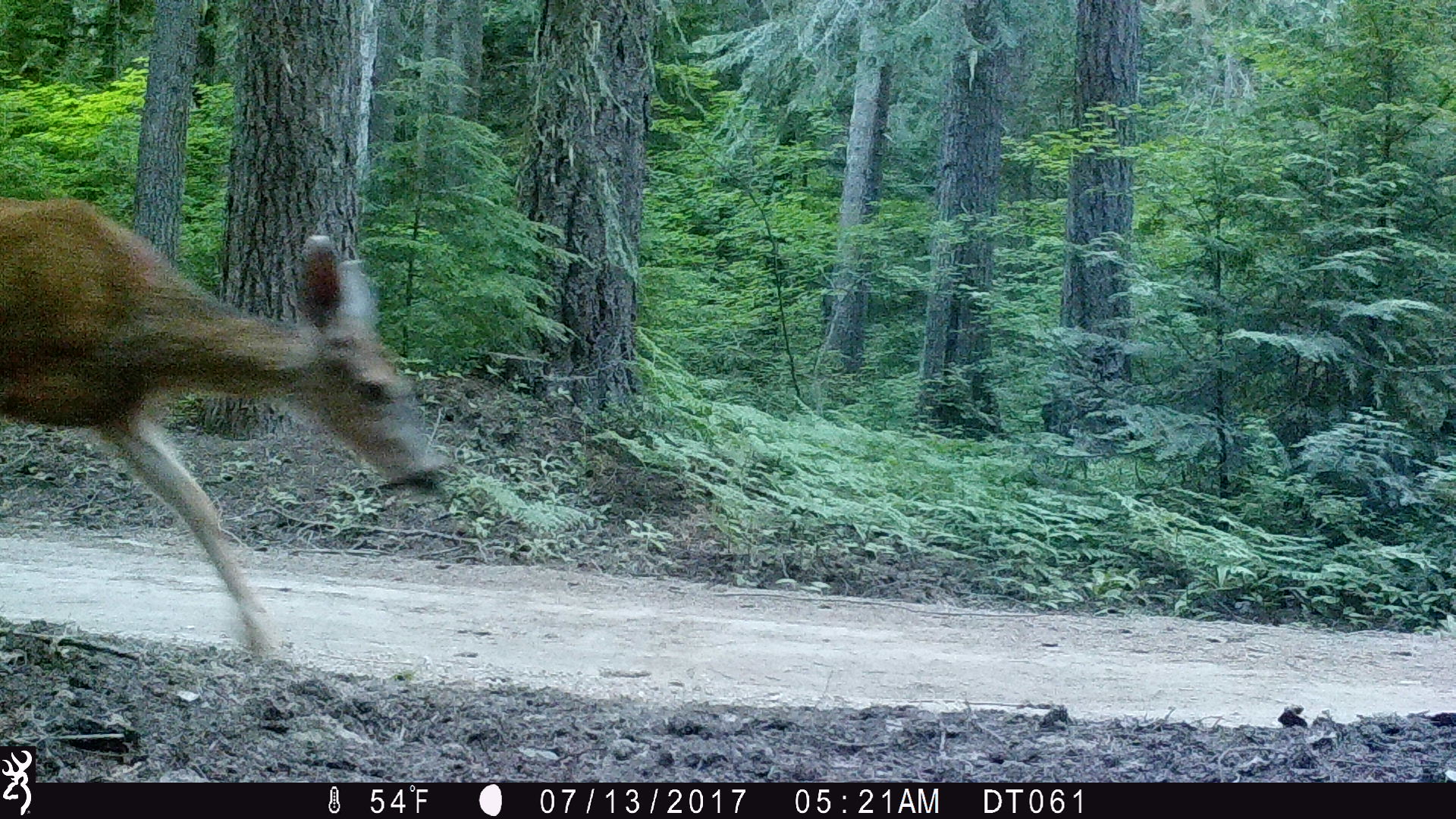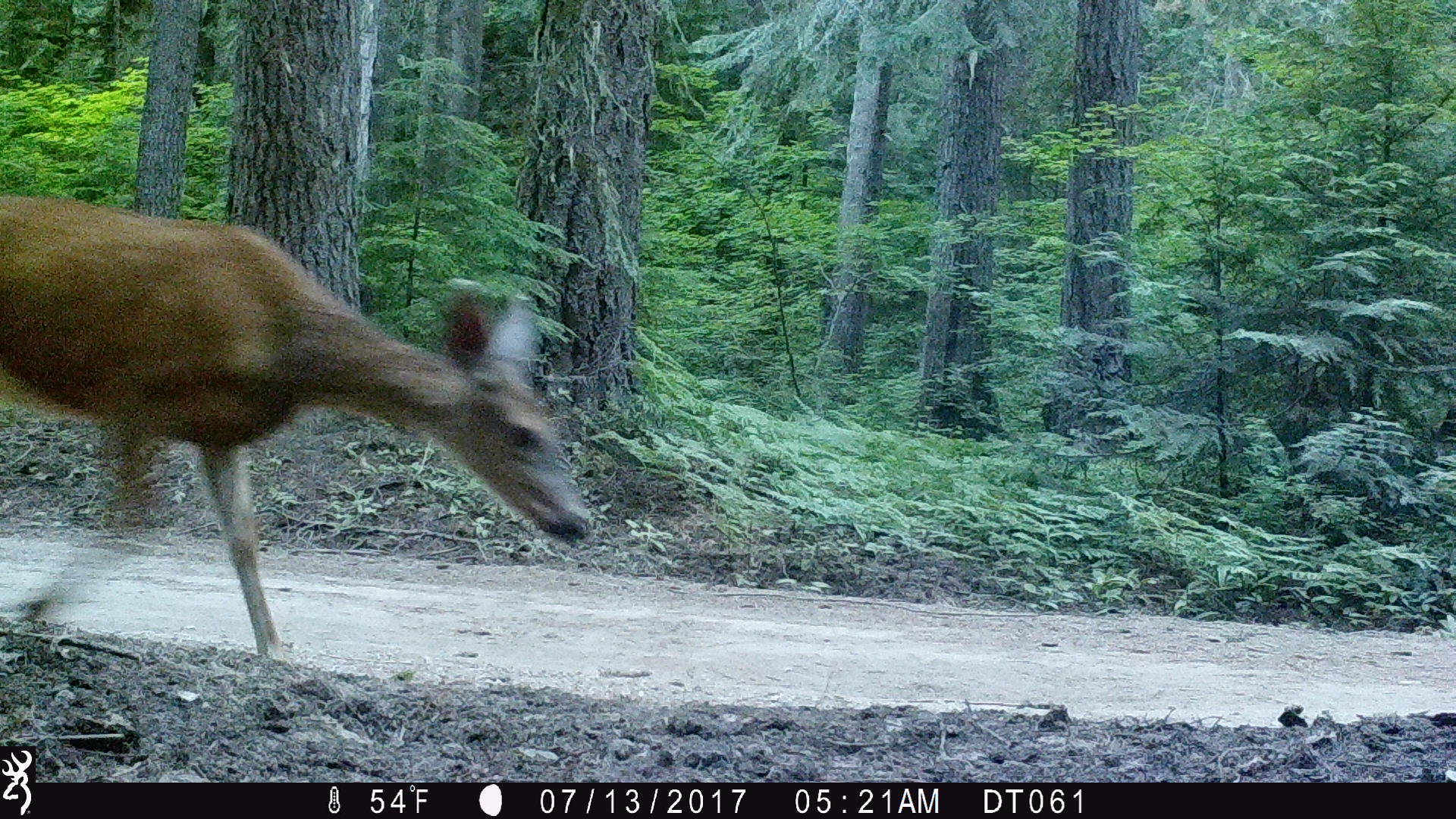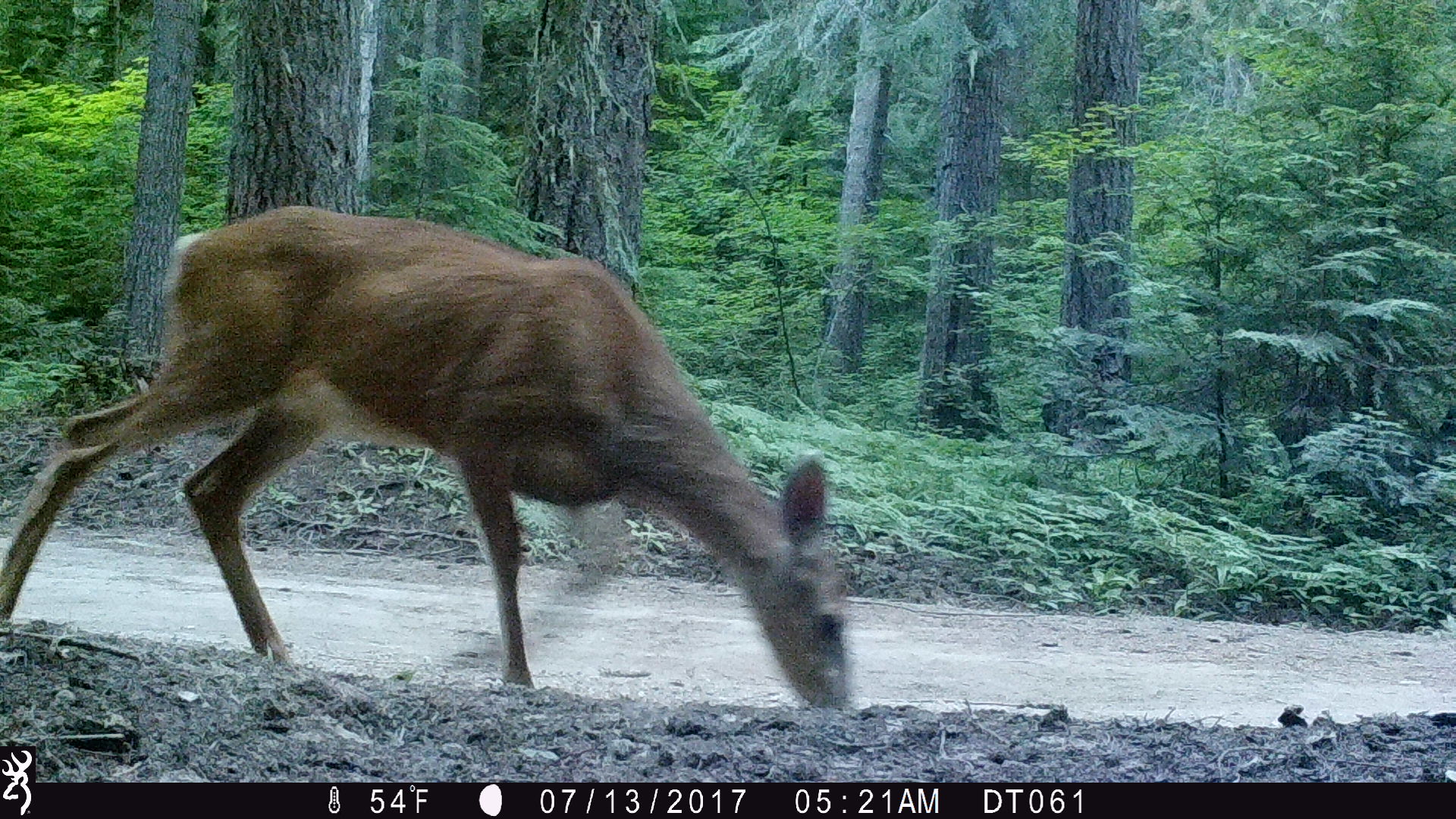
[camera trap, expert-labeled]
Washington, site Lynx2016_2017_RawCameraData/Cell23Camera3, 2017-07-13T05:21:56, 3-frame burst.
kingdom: Animalia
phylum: Chordata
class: Mammalia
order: Artiodactyla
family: Cervidae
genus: Odocoileus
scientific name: Odocoileus hemionus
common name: mule deer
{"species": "Odocoileus hemionus (mule deer)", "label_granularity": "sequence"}